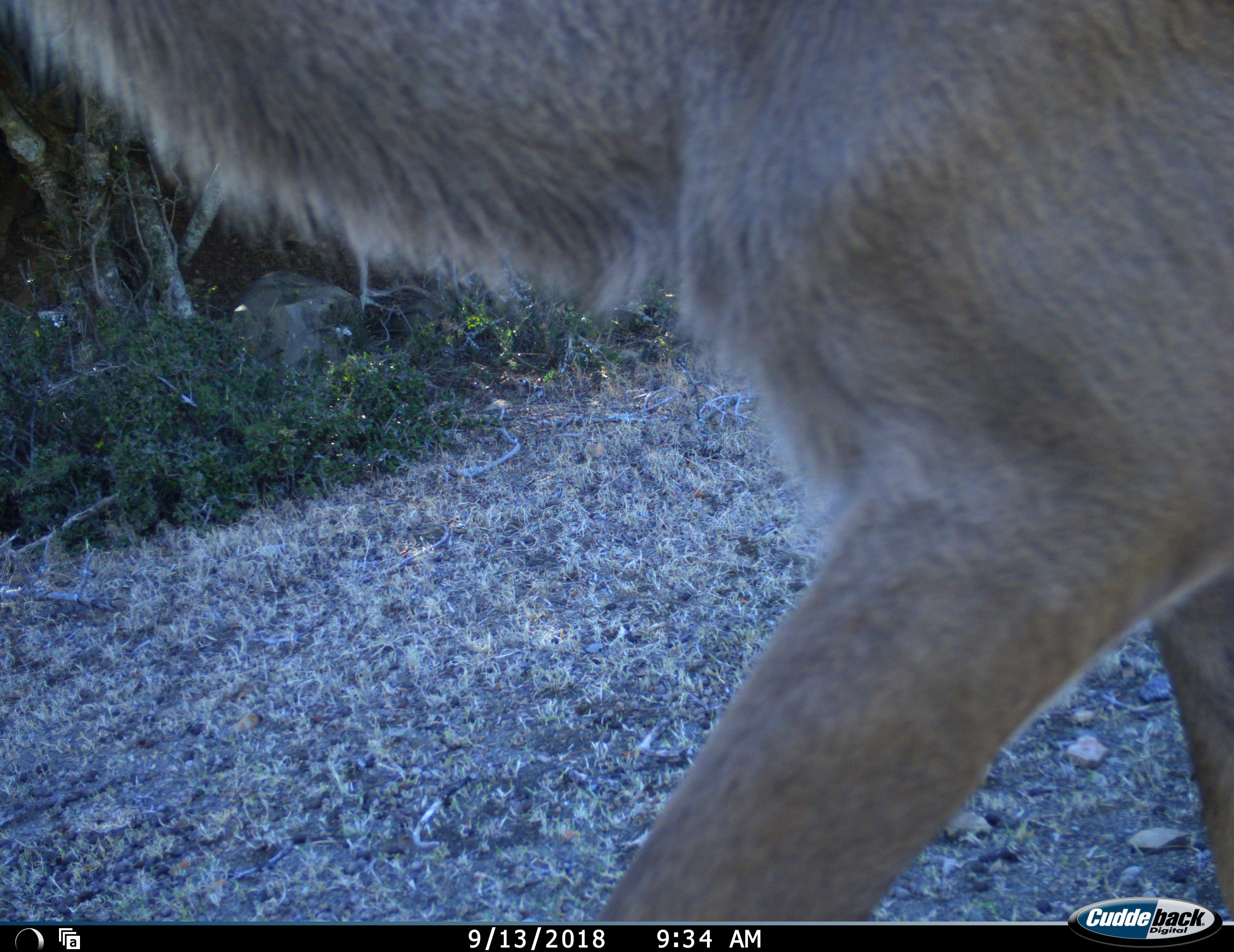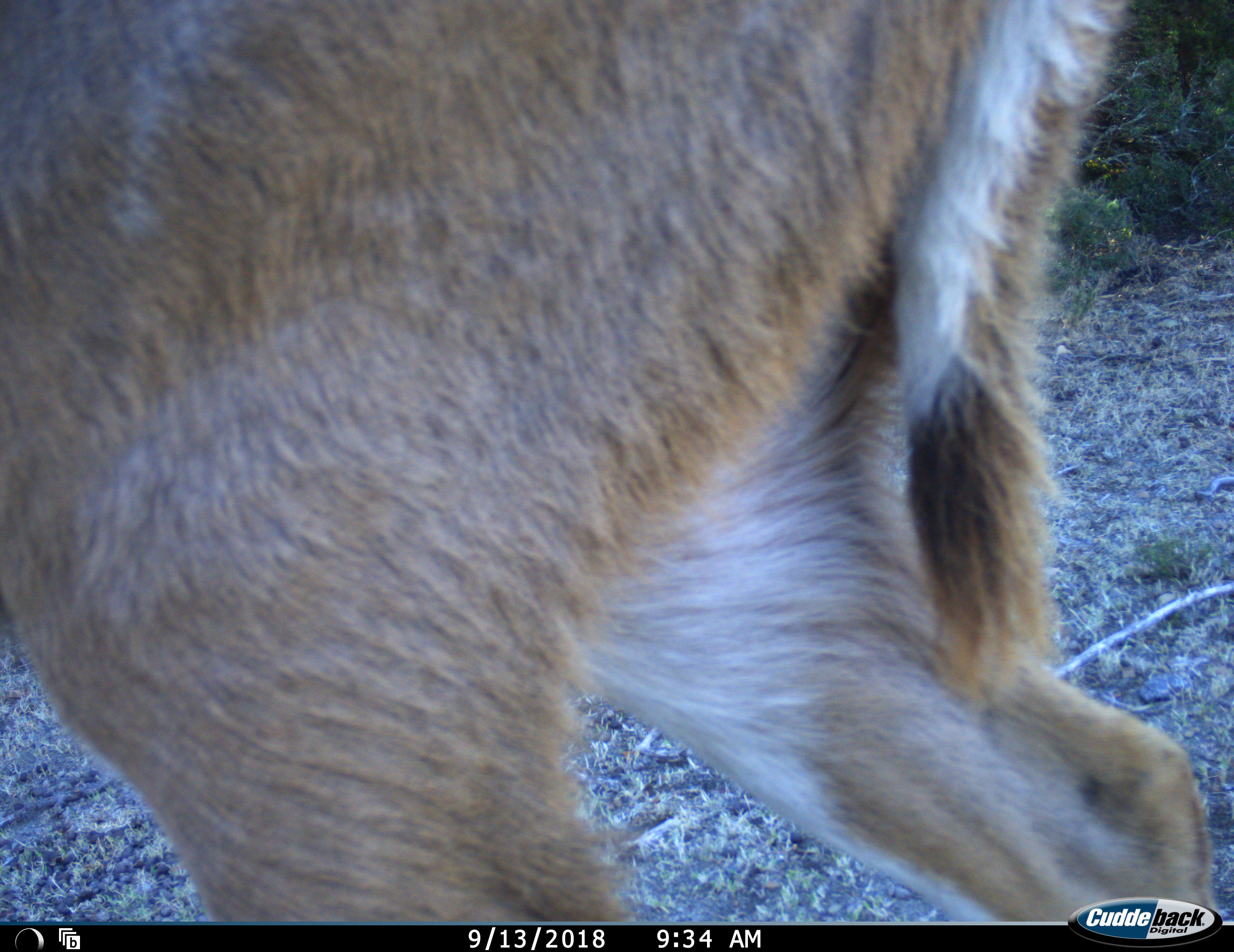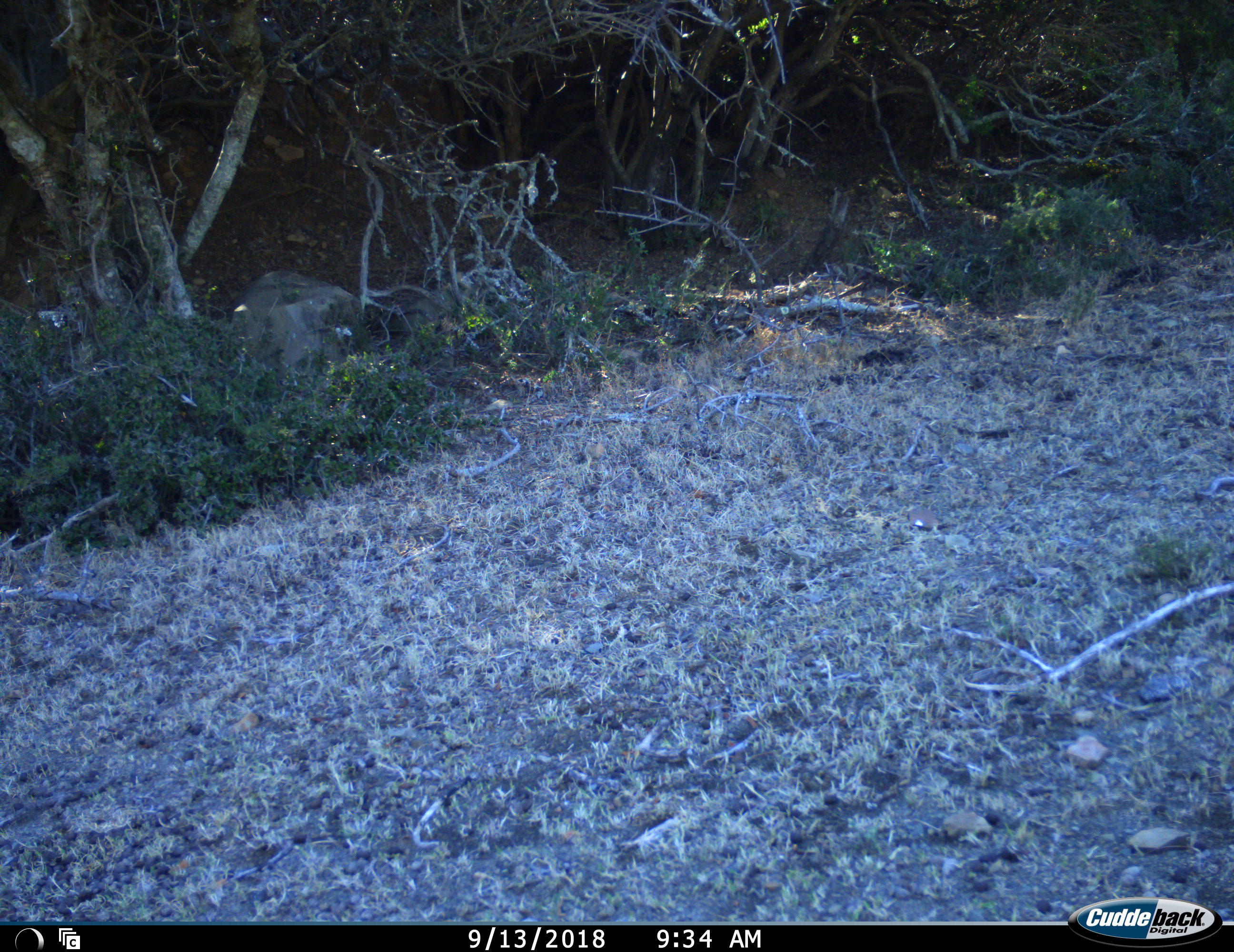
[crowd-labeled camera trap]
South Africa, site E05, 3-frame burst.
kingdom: Animalia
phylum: Chordata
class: Mammalia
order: Artiodactyla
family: Bovidae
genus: Tragelaphus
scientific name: Tragelaphus strepsiceros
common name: greater kudu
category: kudu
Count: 1.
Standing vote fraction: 17%.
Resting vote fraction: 0%.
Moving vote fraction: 100%.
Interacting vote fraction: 0%.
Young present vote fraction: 0%.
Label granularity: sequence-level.